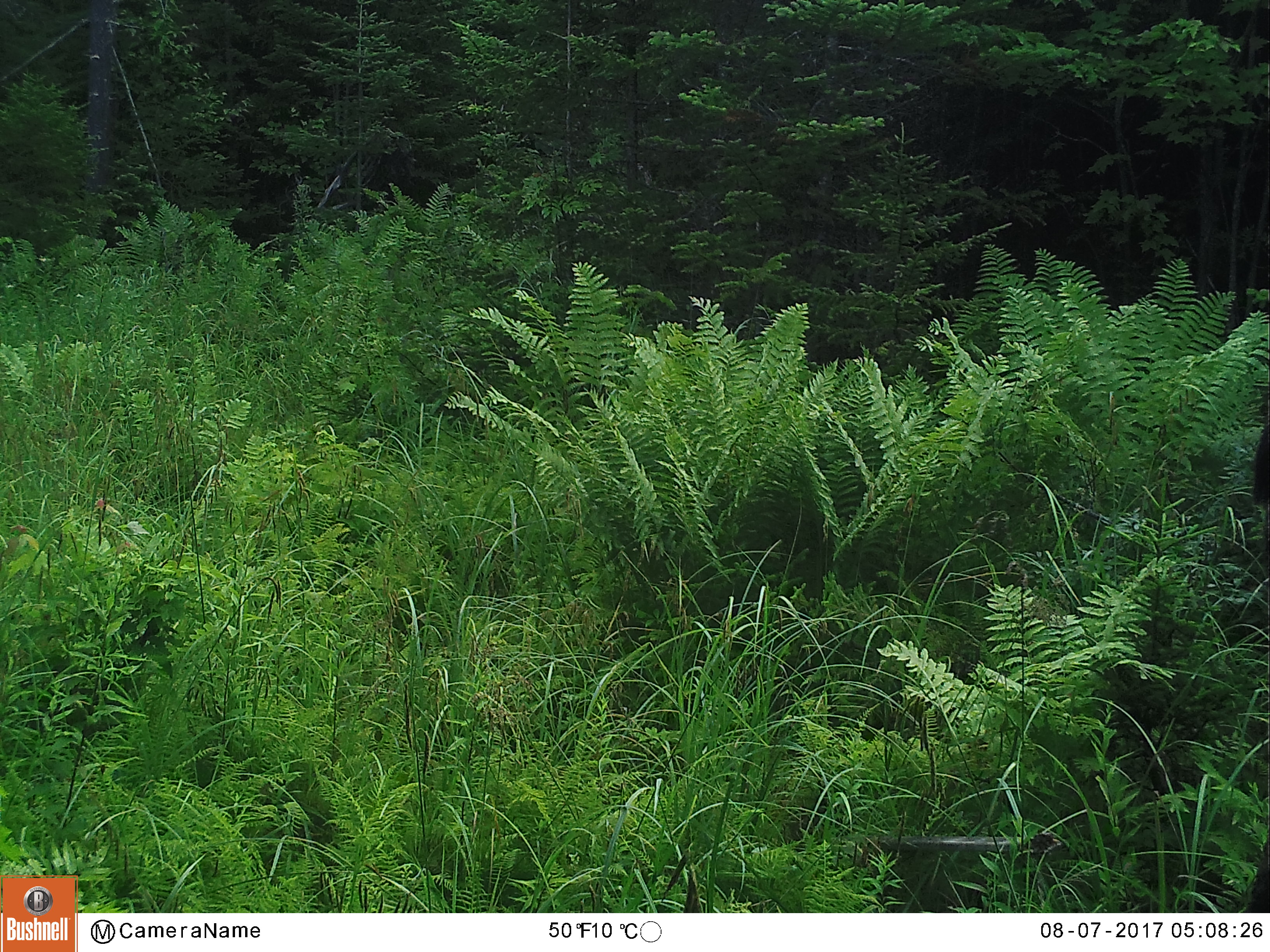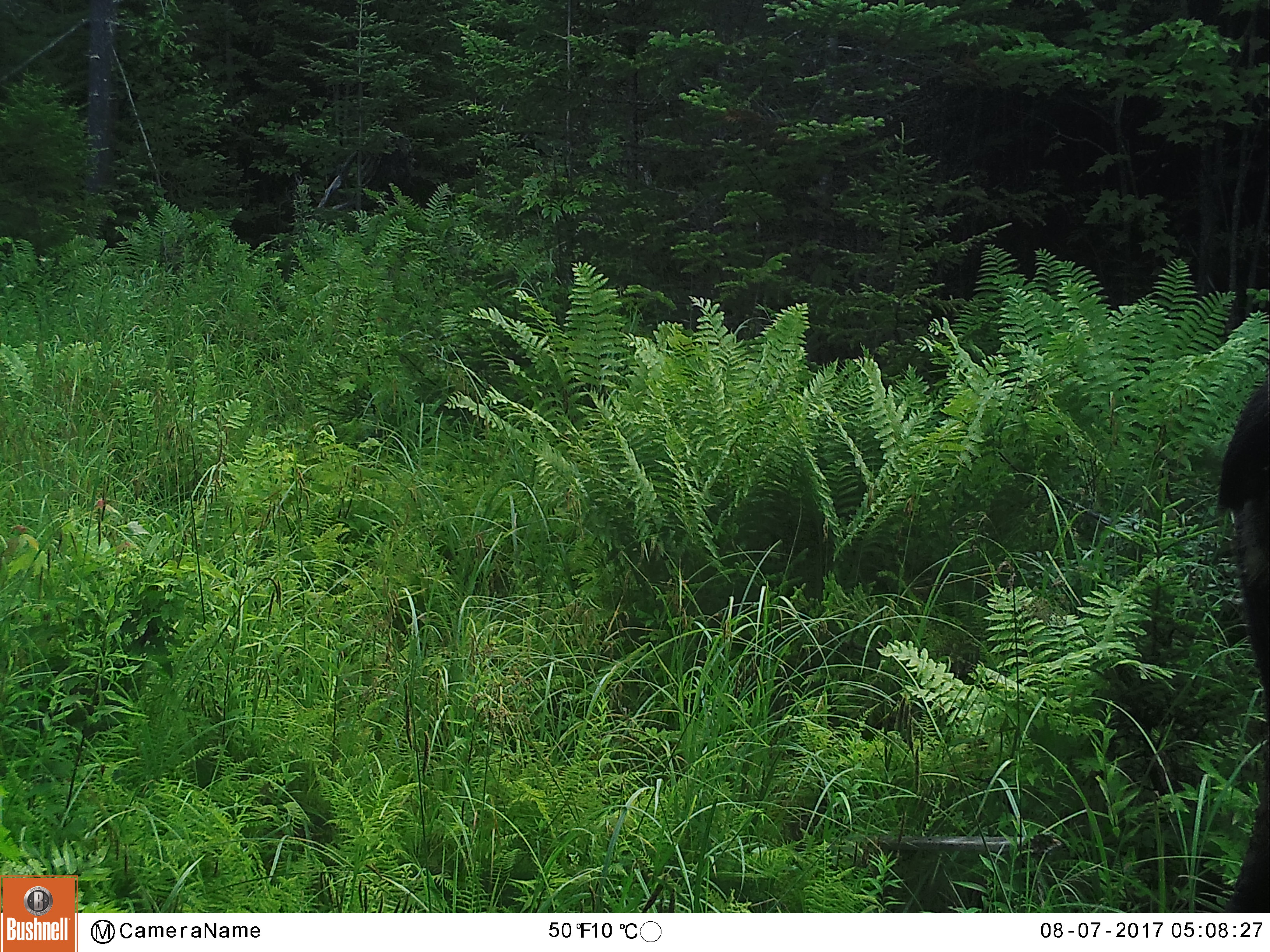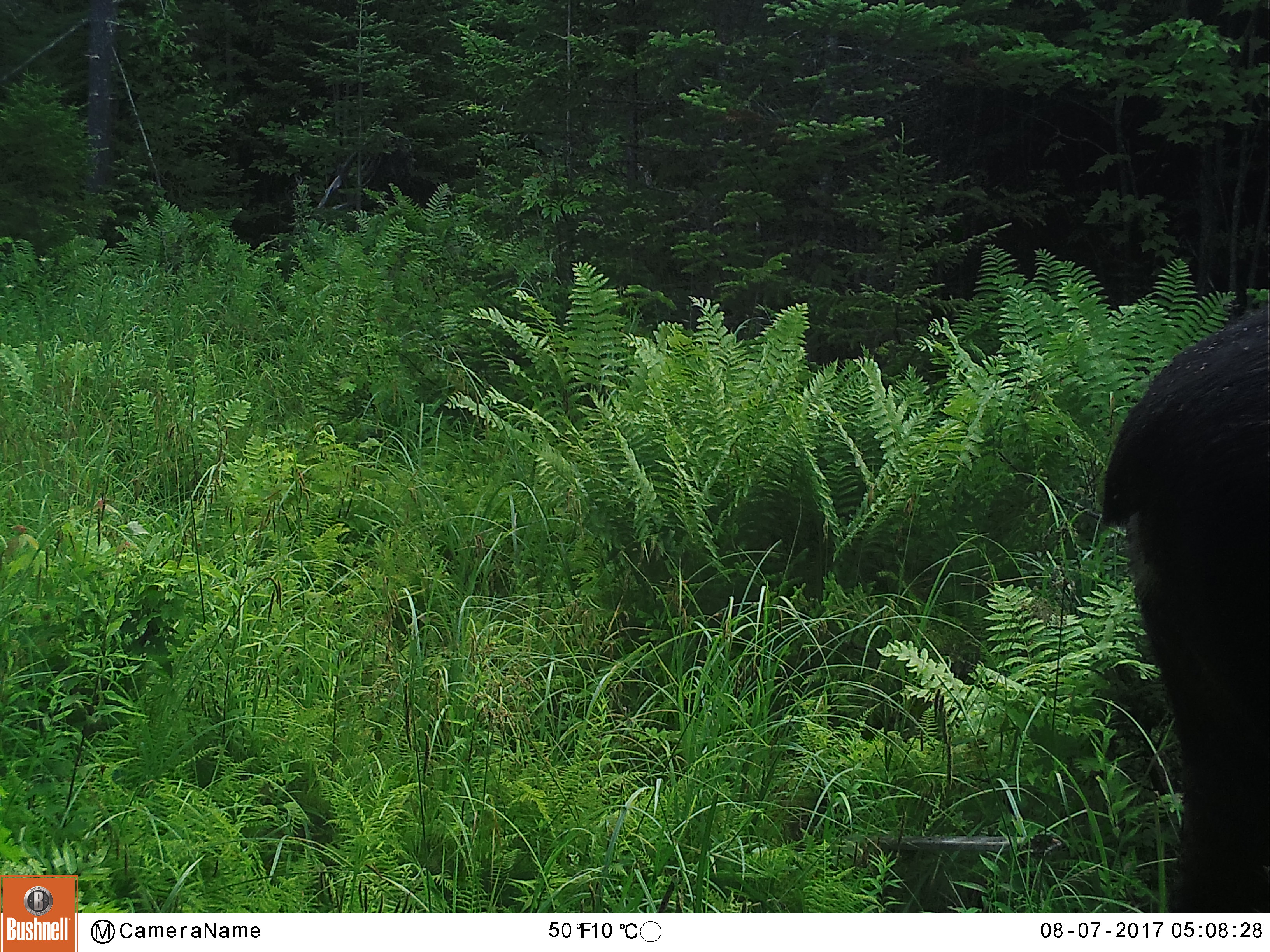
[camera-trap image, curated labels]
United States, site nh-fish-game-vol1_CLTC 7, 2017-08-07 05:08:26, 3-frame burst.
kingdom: Animalia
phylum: Chordata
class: Mammalia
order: Artiodactyla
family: Cervidae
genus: Alces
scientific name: Alces alces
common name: moose